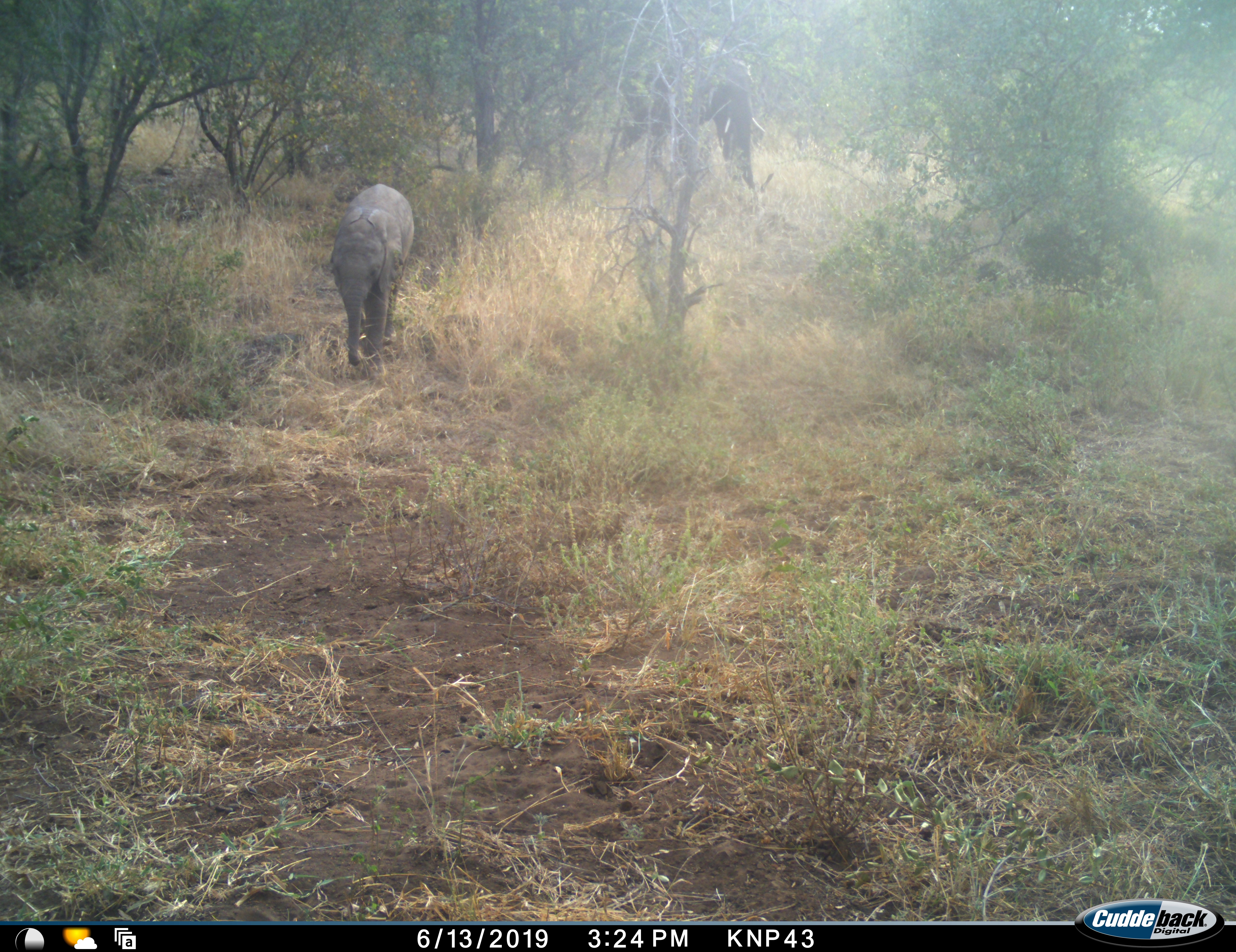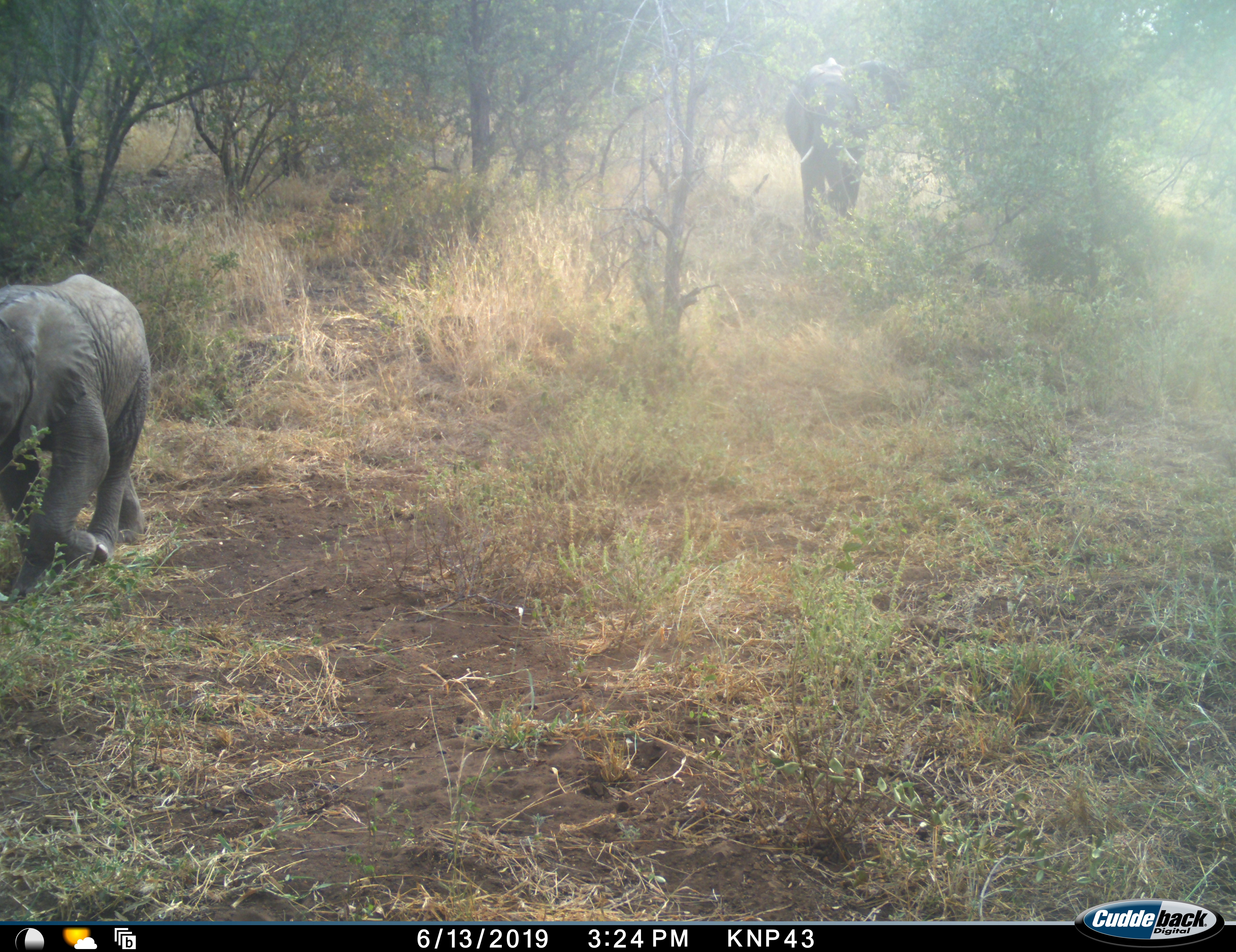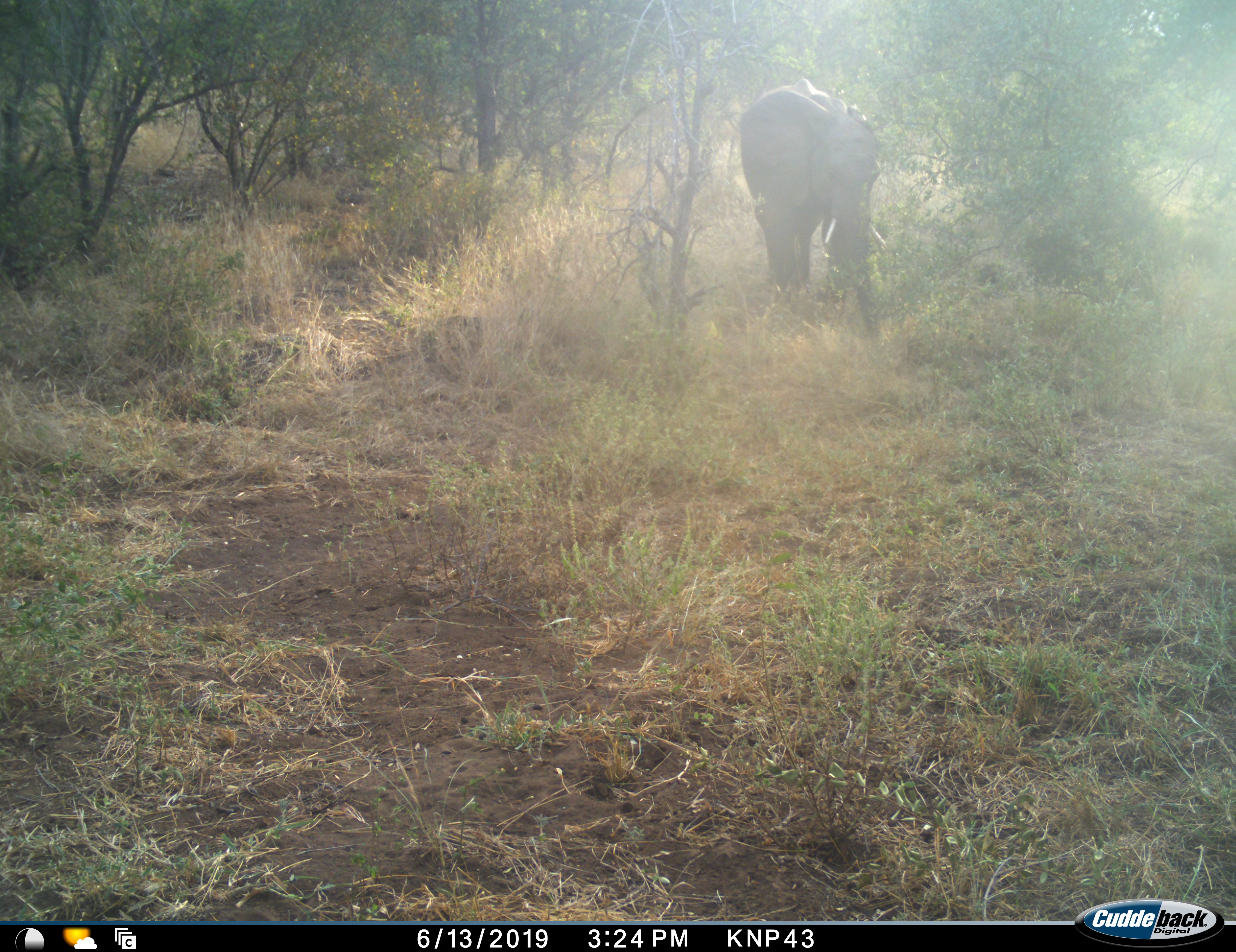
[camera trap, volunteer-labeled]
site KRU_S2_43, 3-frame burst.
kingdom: Animalia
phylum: Chordata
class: Mammalia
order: Proboscidea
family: Elephantidae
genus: Loxodonta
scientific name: Loxodonta africana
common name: african bush elephant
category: elephant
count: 2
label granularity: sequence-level